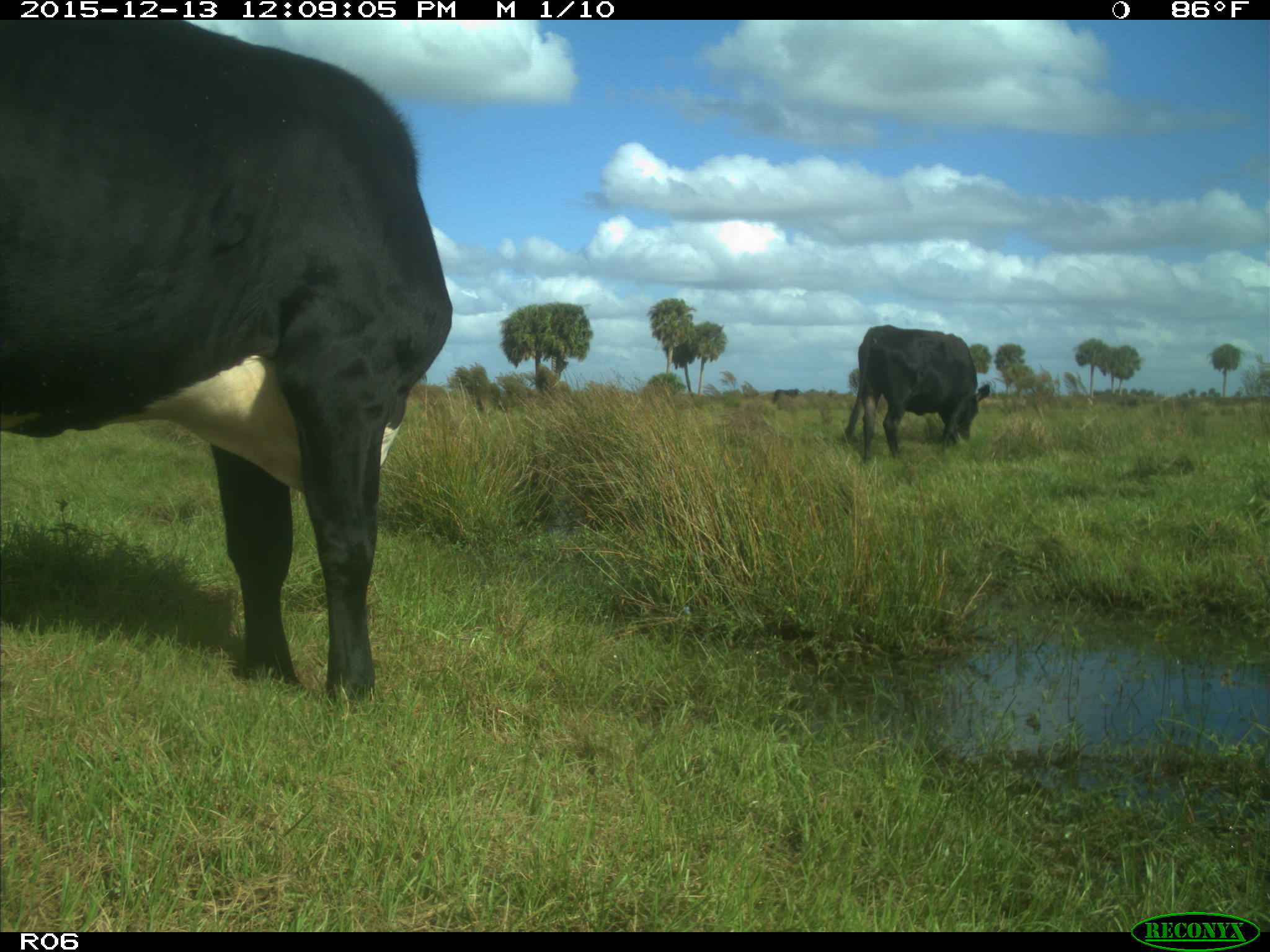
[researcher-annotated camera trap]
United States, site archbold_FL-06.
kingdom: Animalia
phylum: Chordata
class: Mammalia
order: Artiodactyla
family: Bovidae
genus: Bos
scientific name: Bos taurus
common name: domestic cow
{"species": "Bos taurus (domestic cow)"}